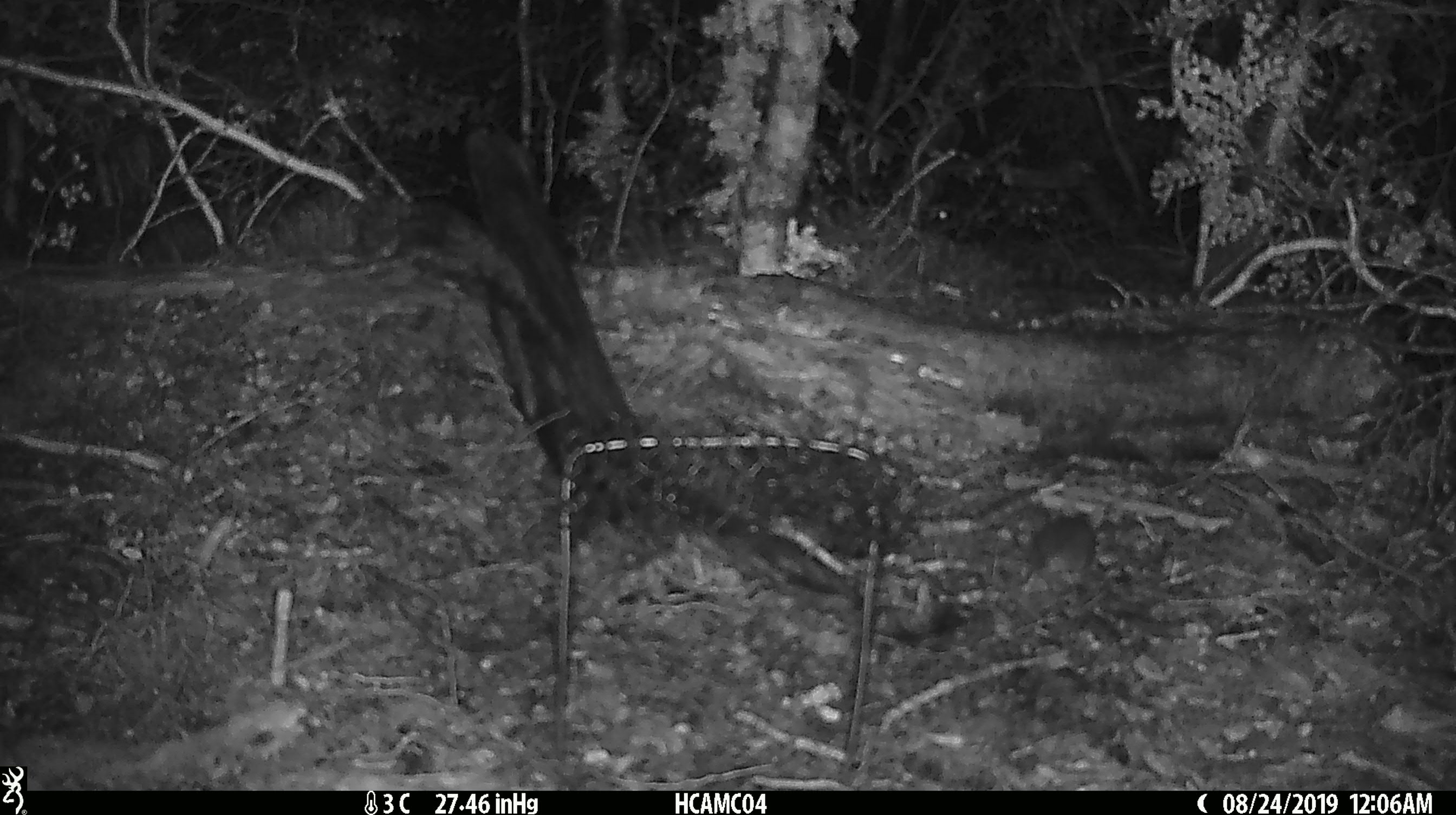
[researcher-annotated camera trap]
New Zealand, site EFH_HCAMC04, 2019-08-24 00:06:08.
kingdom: Animalia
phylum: Chordata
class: Mammalia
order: Rodentia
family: Muridae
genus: Mus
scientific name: Mus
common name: mouse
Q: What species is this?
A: Mouse (Mus).